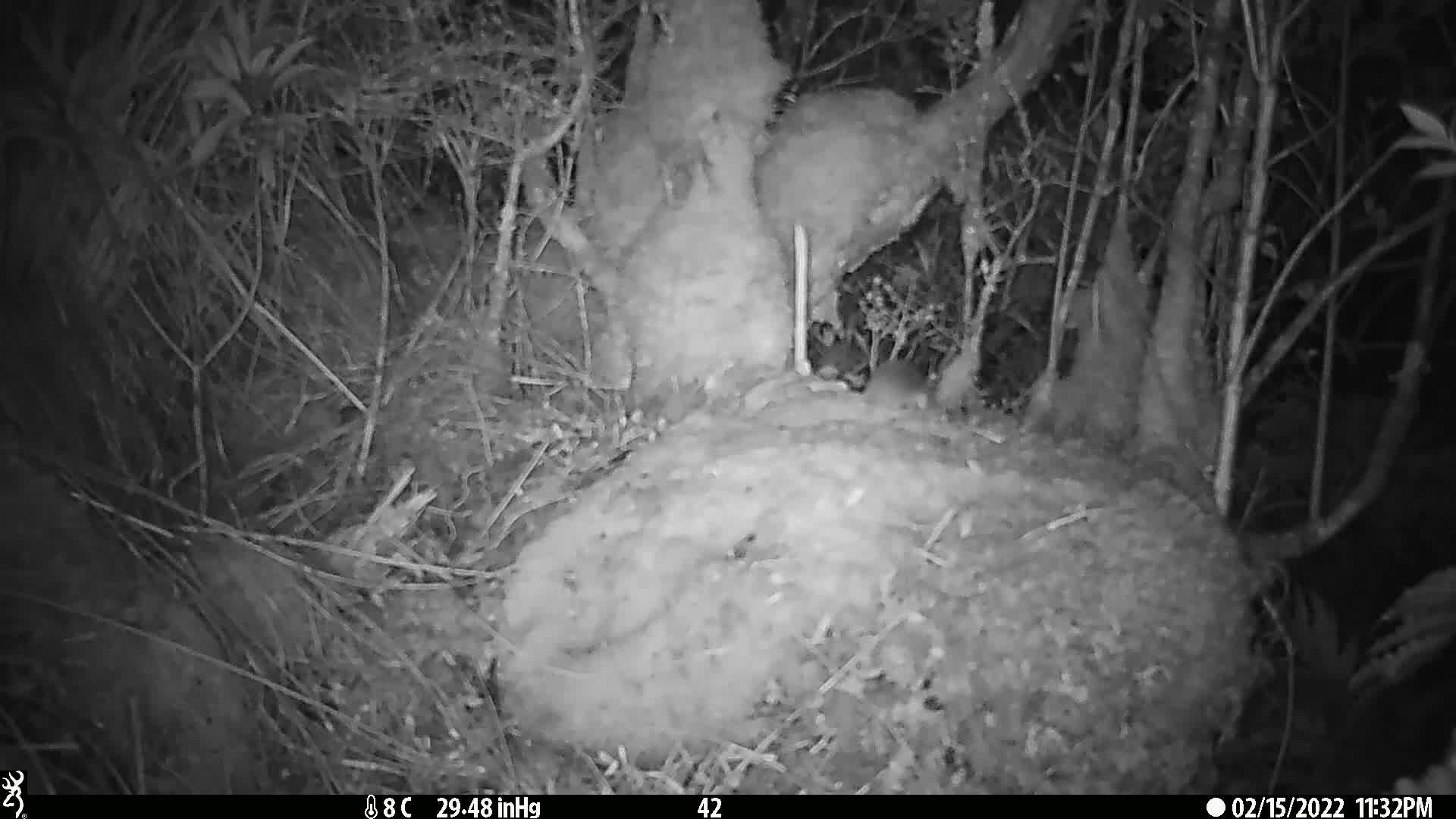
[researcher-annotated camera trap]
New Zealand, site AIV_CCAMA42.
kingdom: Animalia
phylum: Chordata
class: Mammalia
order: Rodentia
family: Muridae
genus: Mus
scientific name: Mus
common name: mouse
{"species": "mouse (Mus)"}